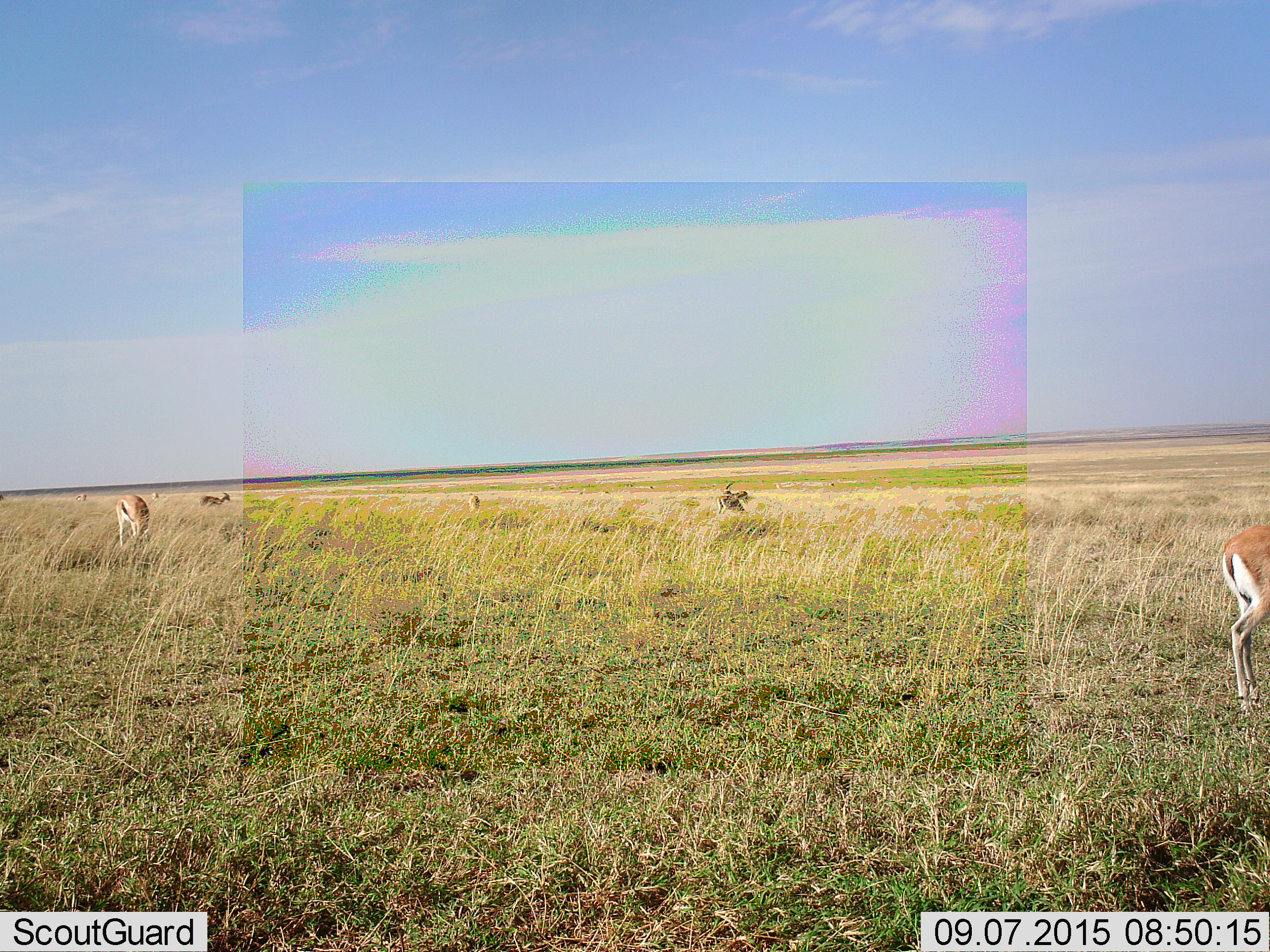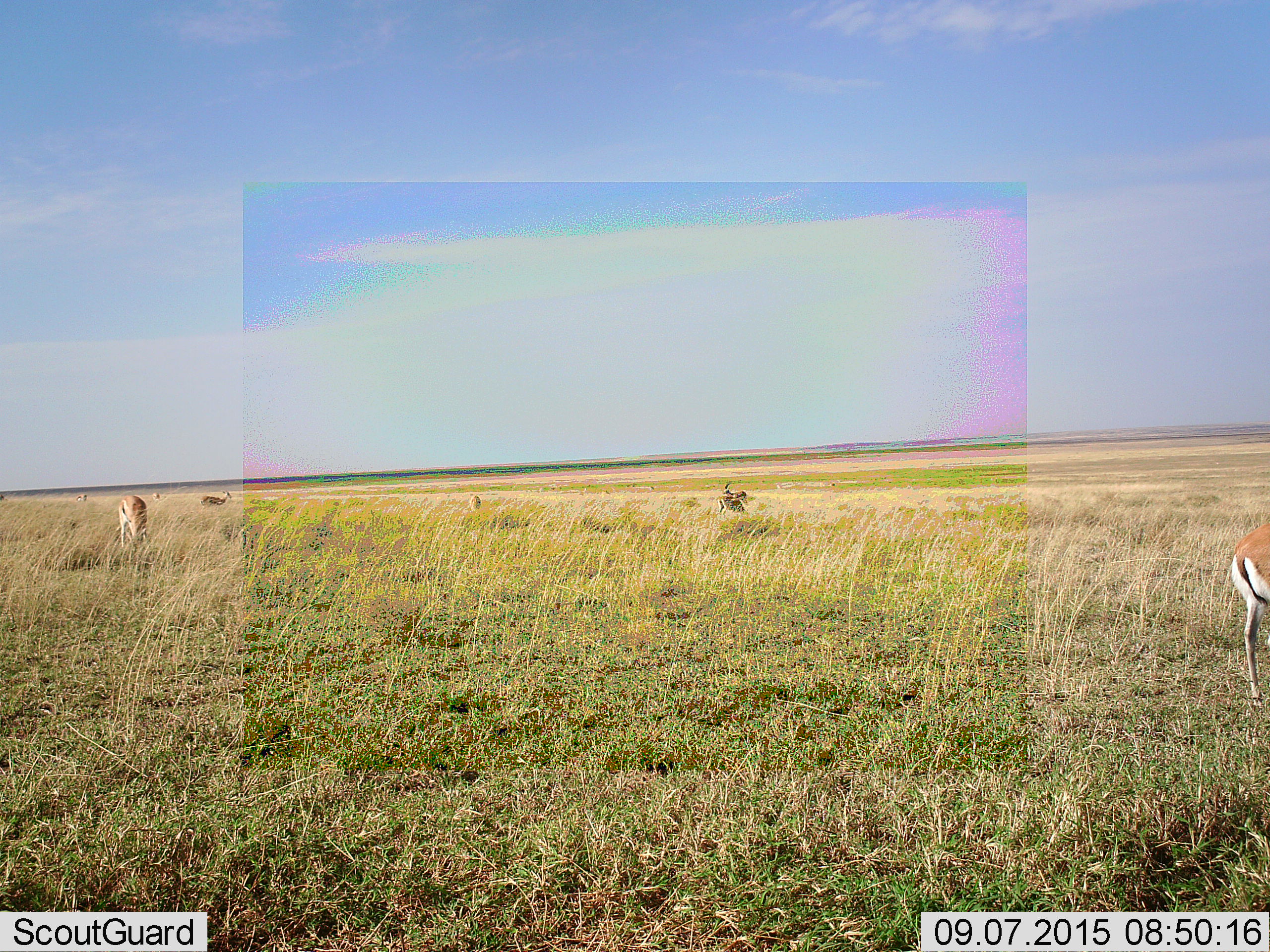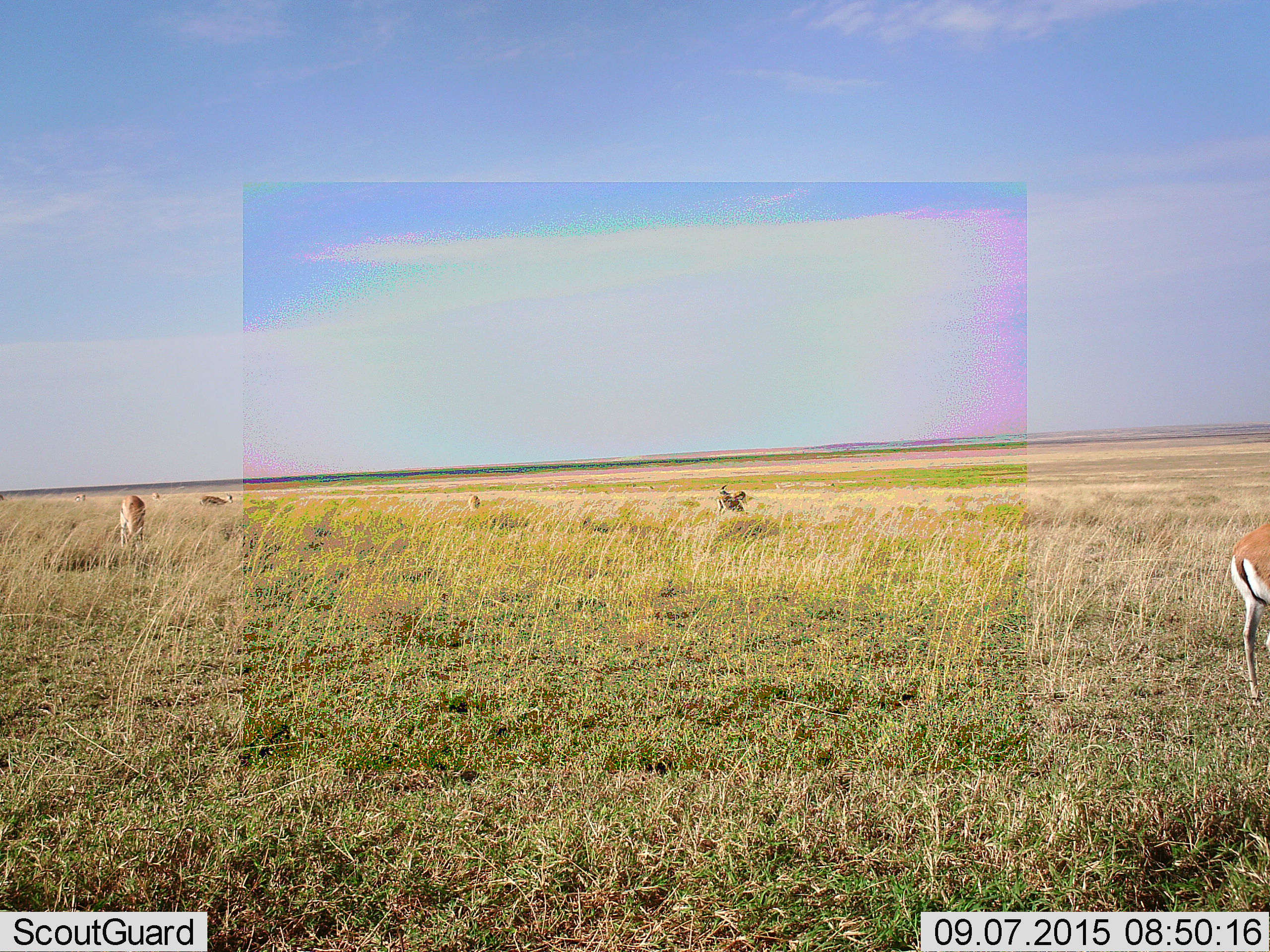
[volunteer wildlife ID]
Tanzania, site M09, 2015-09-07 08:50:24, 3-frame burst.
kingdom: Animalia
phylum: Chordata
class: Mammalia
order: Artiodactyla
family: Bovidae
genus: Eudorcas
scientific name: Eudorcas thomsonii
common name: thomson's gazelle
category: gazellethomsons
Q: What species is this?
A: Gazellethomsons (thomson's gazelle) (Eudorcas thomsonii).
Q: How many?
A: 9.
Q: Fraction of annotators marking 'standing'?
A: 56%.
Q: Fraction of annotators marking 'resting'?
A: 0%.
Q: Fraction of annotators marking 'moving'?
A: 22%.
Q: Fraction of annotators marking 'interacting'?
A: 0%.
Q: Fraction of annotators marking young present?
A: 0%.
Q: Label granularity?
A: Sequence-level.